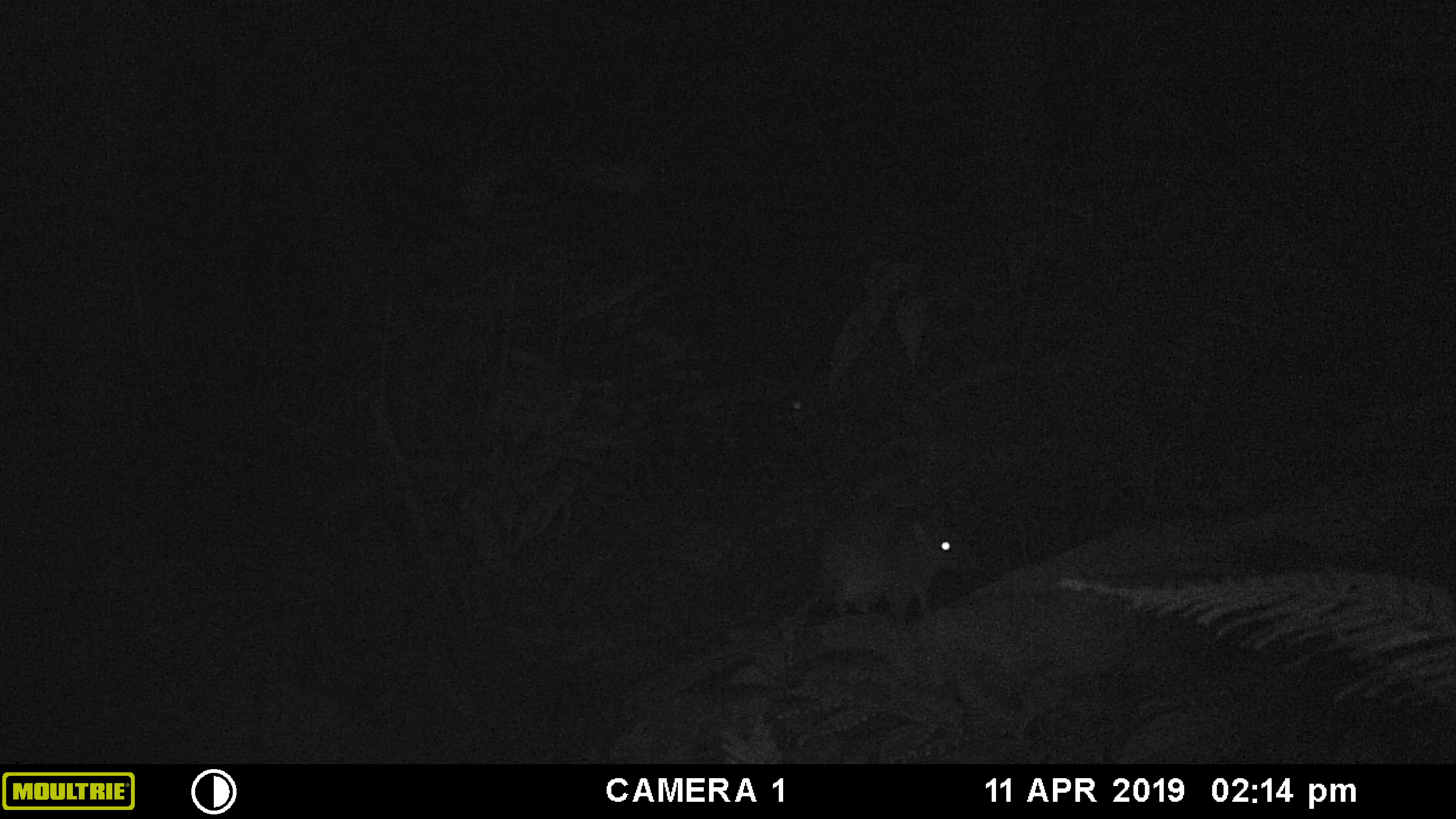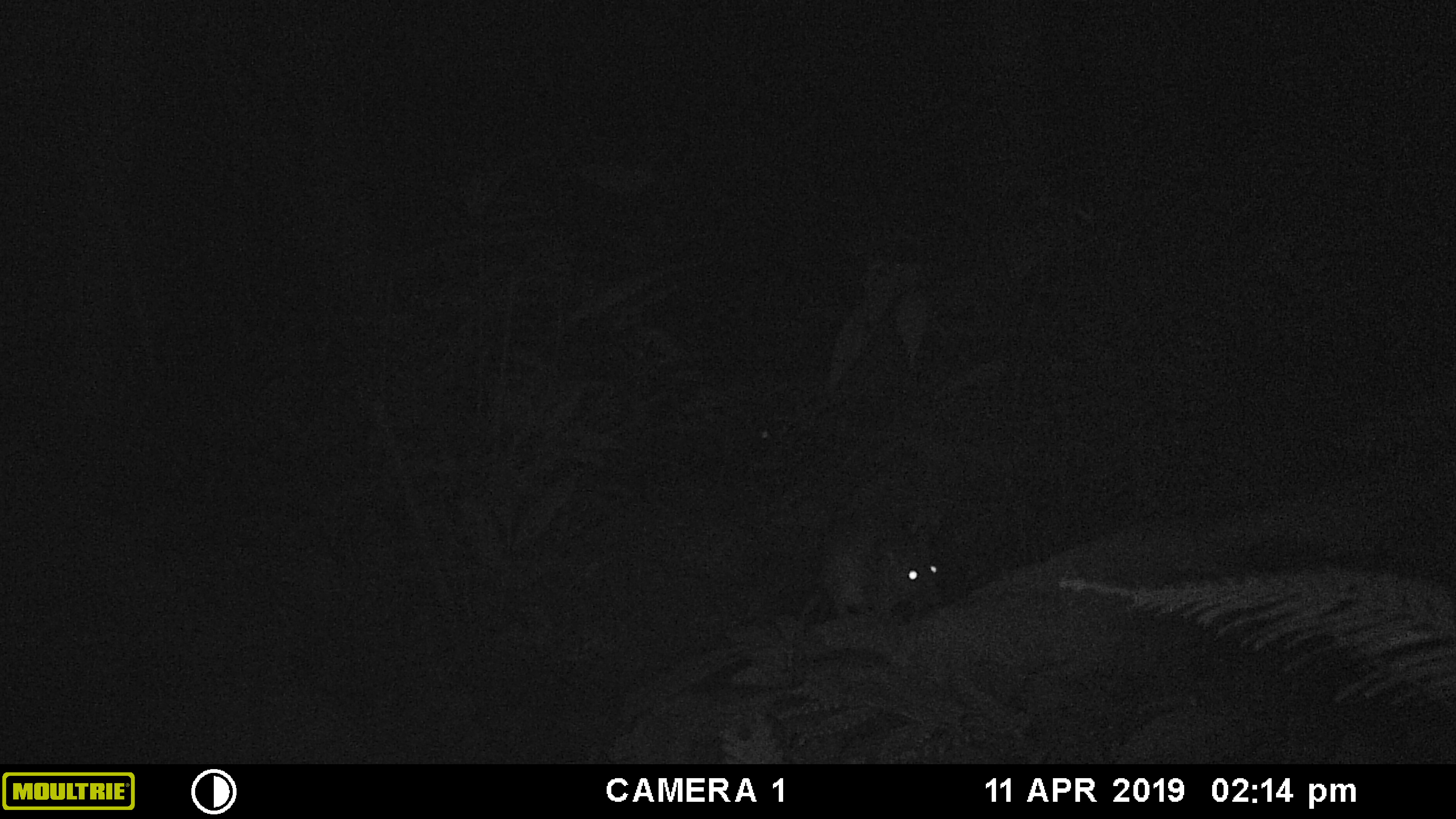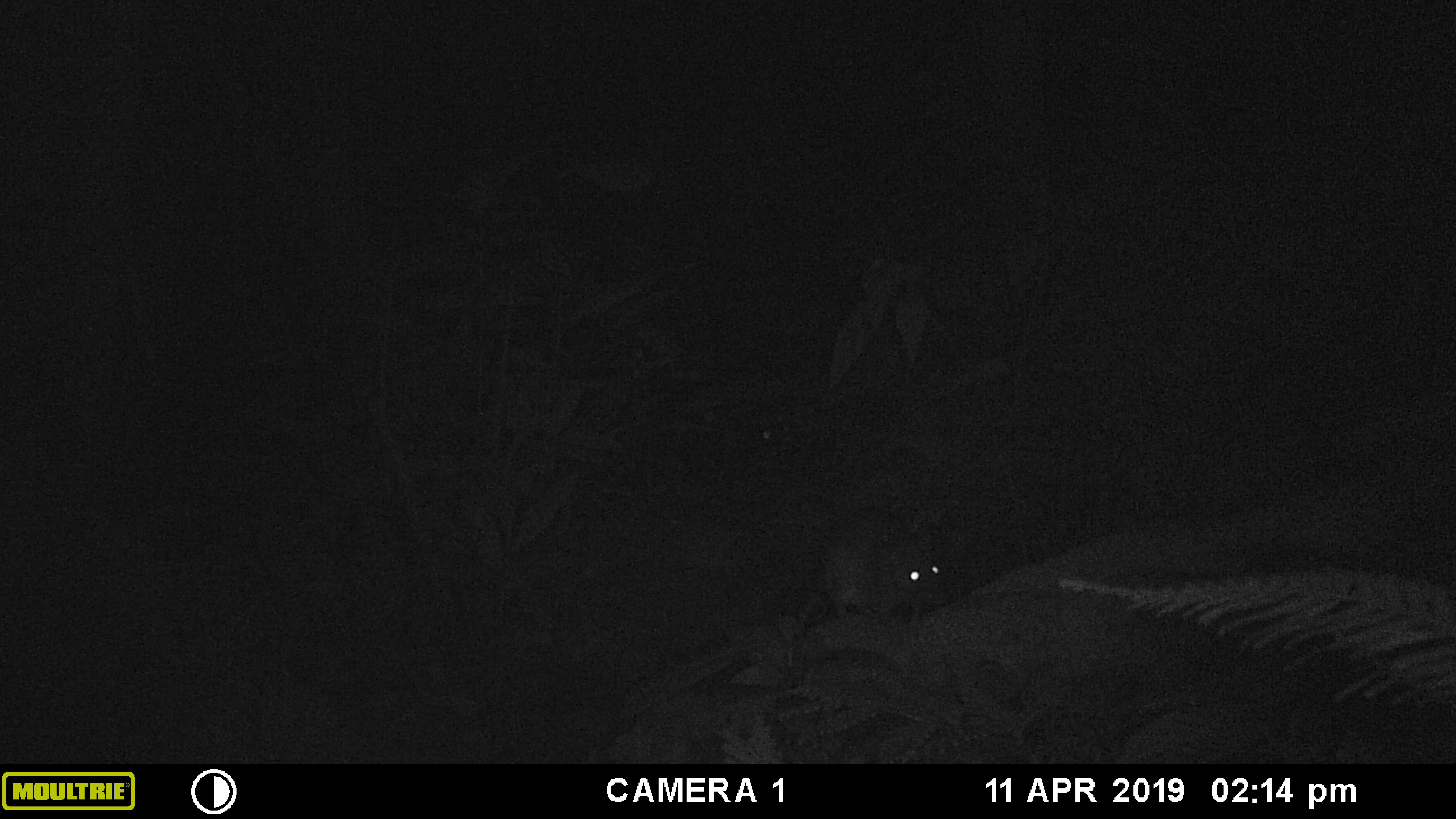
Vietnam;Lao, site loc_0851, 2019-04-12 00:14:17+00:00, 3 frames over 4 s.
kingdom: Animalia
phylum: Chordata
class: Mammalia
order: Rodentia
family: Muridae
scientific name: Muridae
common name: old-world mice and rats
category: unidentified murid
Unidentified murid (old-world mice and rats) (Muridae). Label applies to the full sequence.